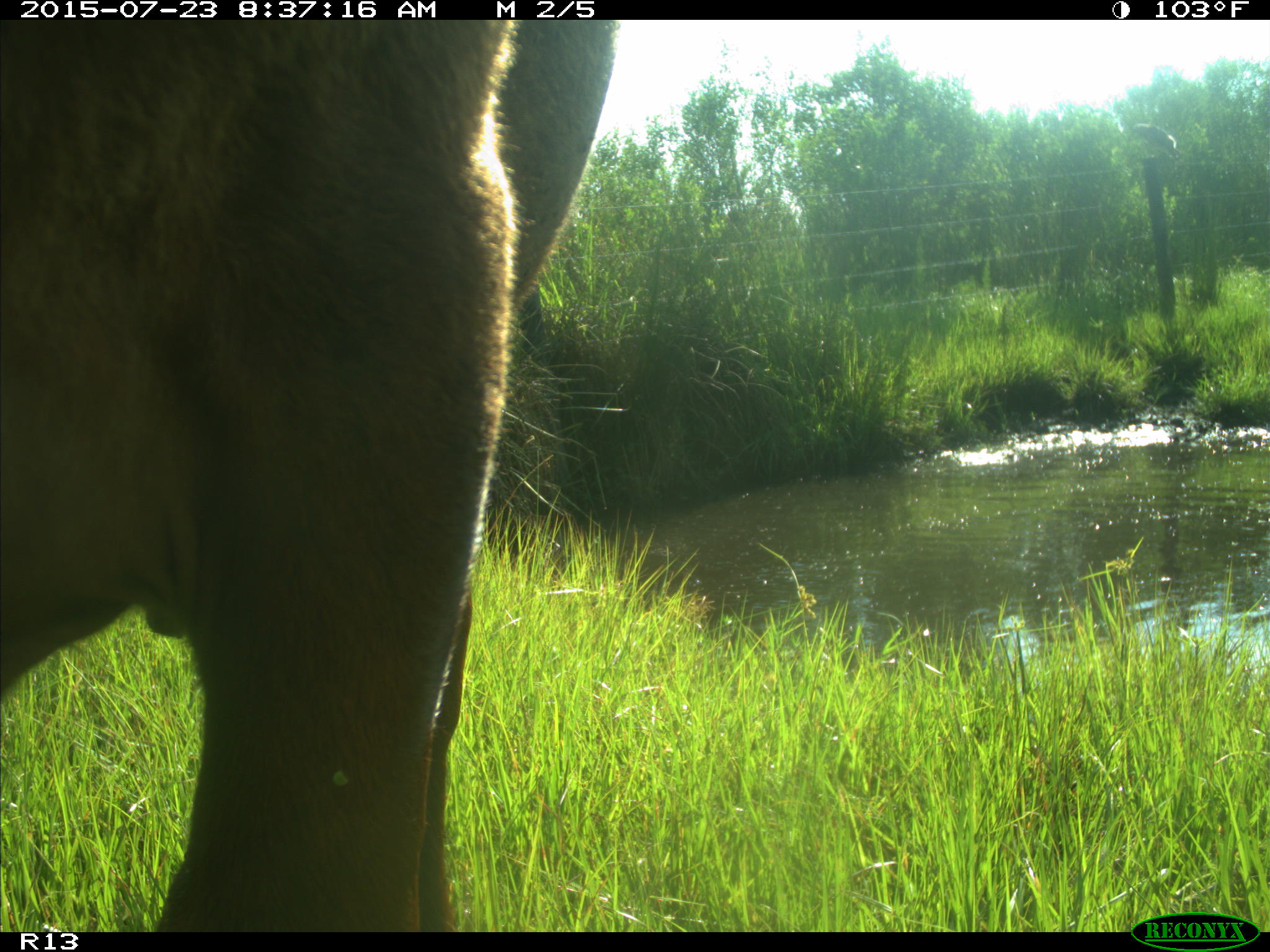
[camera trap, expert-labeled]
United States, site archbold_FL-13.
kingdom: Animalia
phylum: Chordata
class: Mammalia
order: Artiodactyla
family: Bovidae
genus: Bos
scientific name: Bos taurus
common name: domestic cow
Bos taurus (domestic cow).